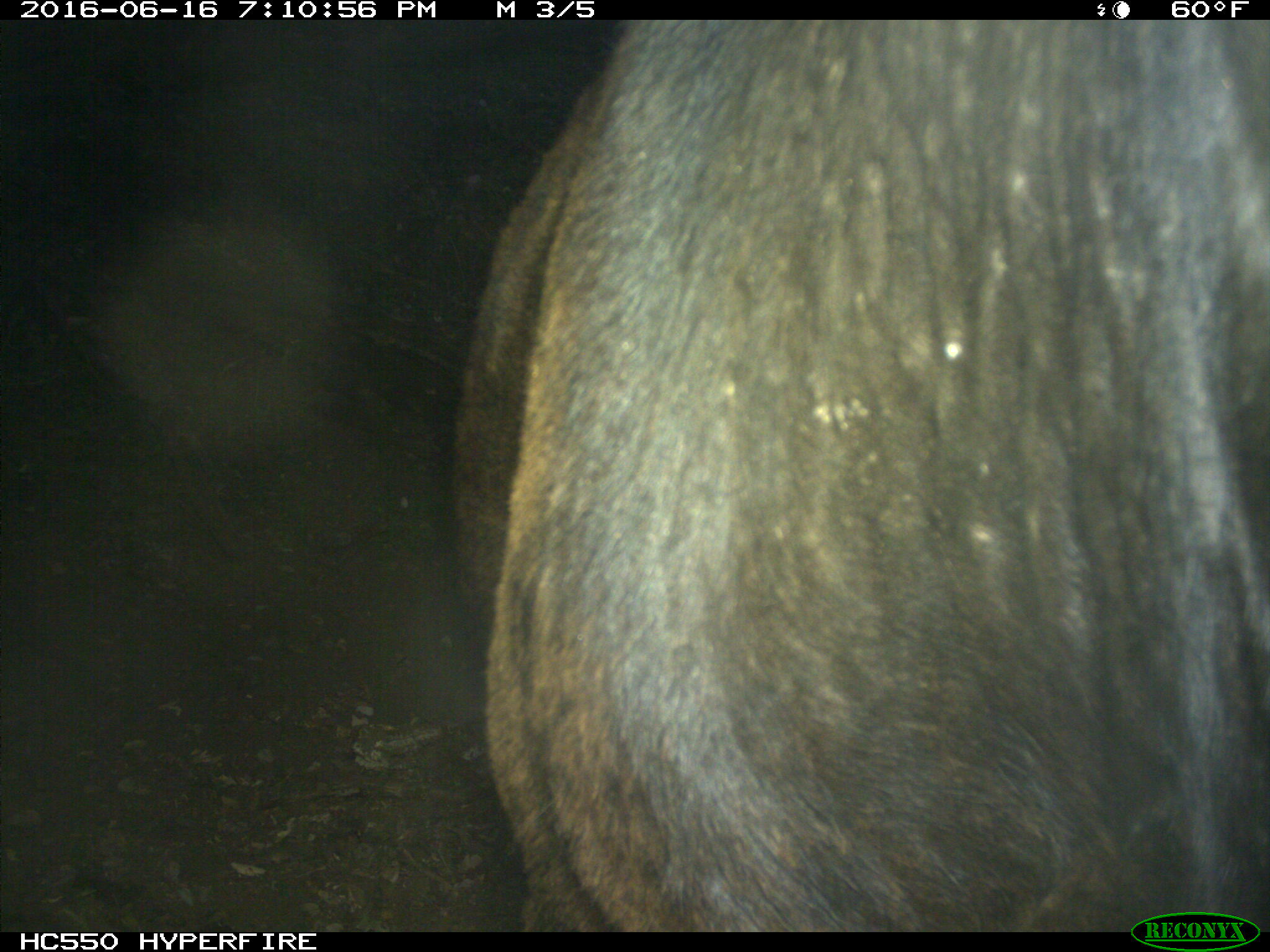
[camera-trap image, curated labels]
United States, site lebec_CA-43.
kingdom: Animalia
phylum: Chordata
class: Mammalia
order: Artiodactyla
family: Bovidae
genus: Bos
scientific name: Bos taurus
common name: domestic cow